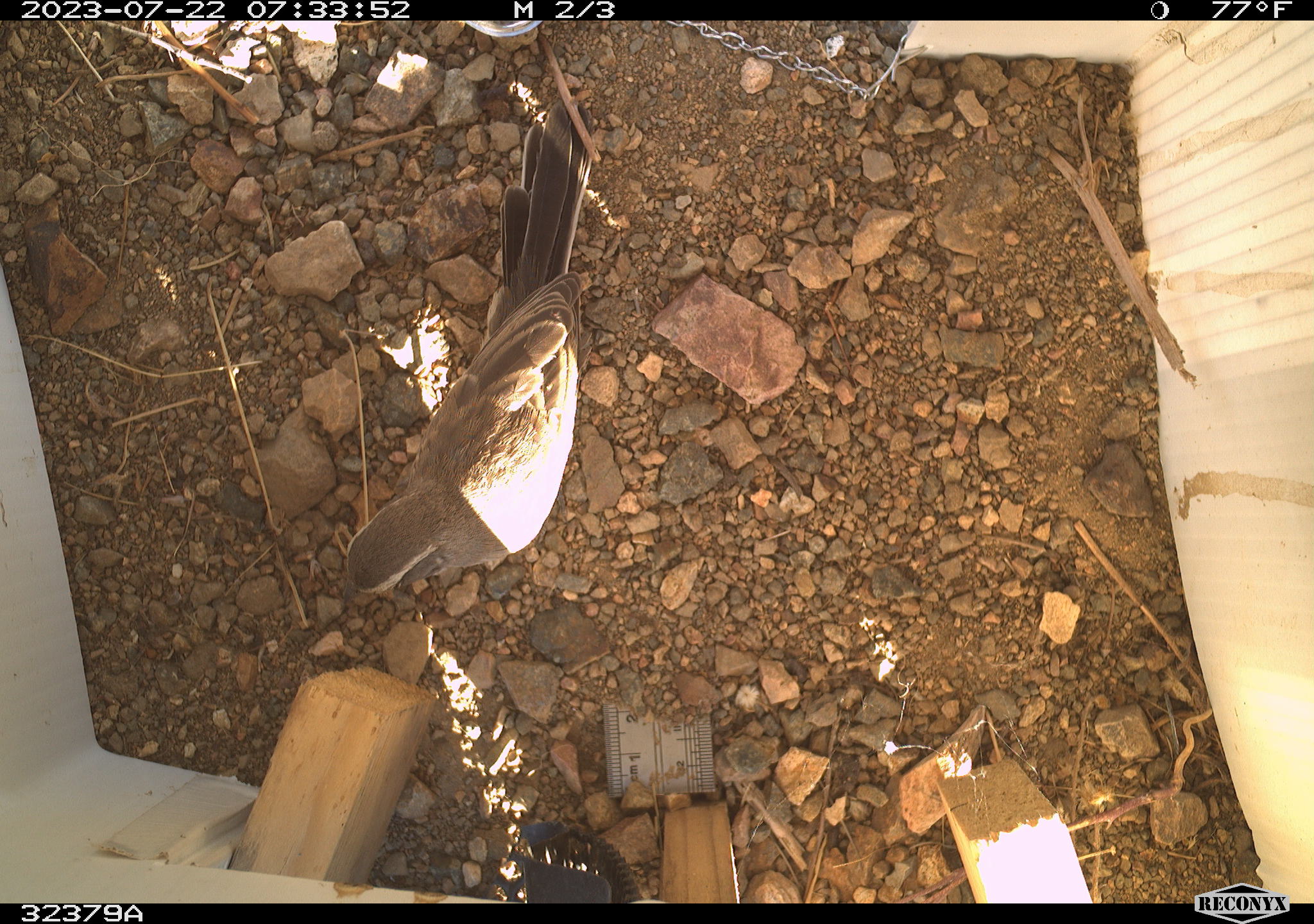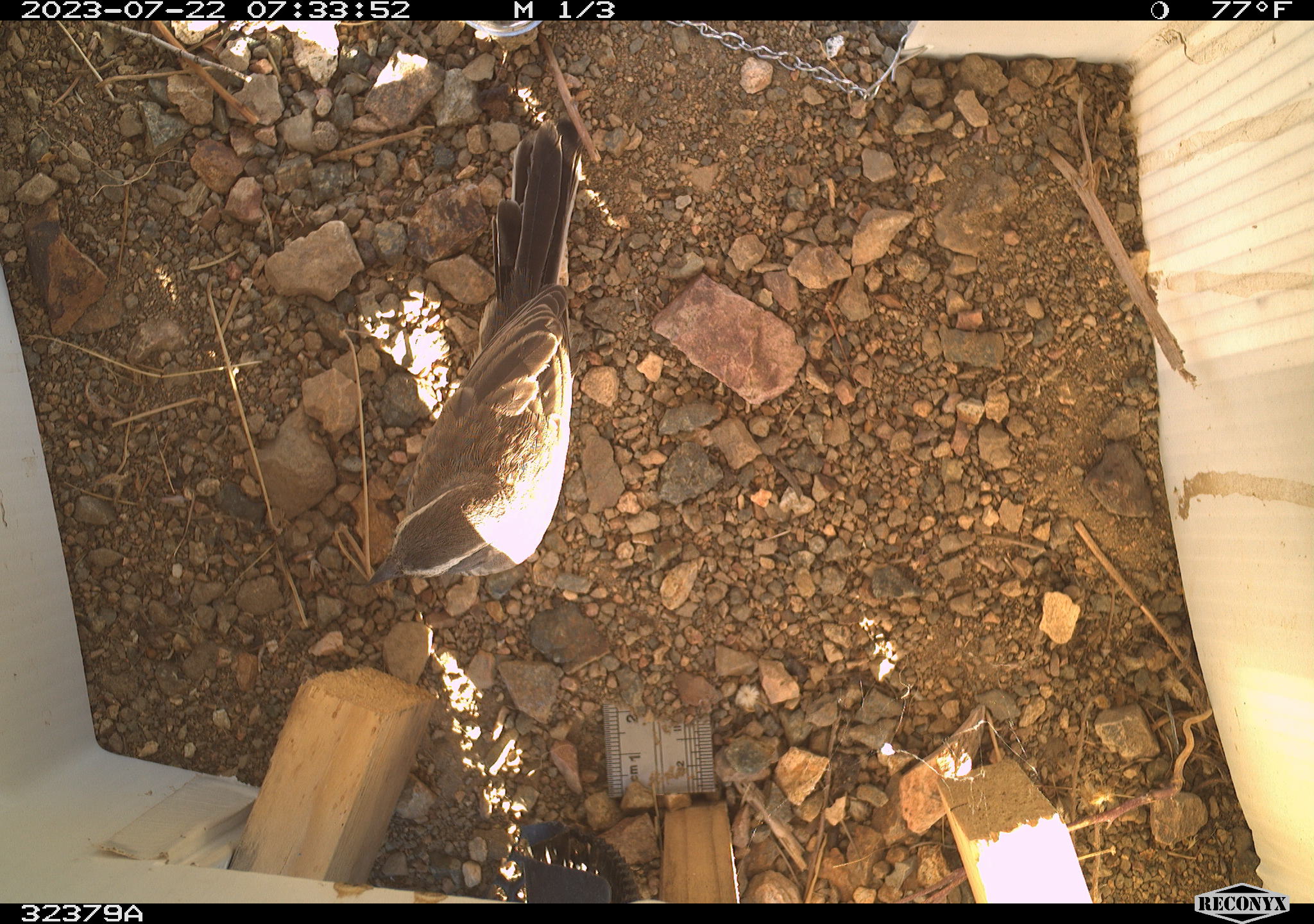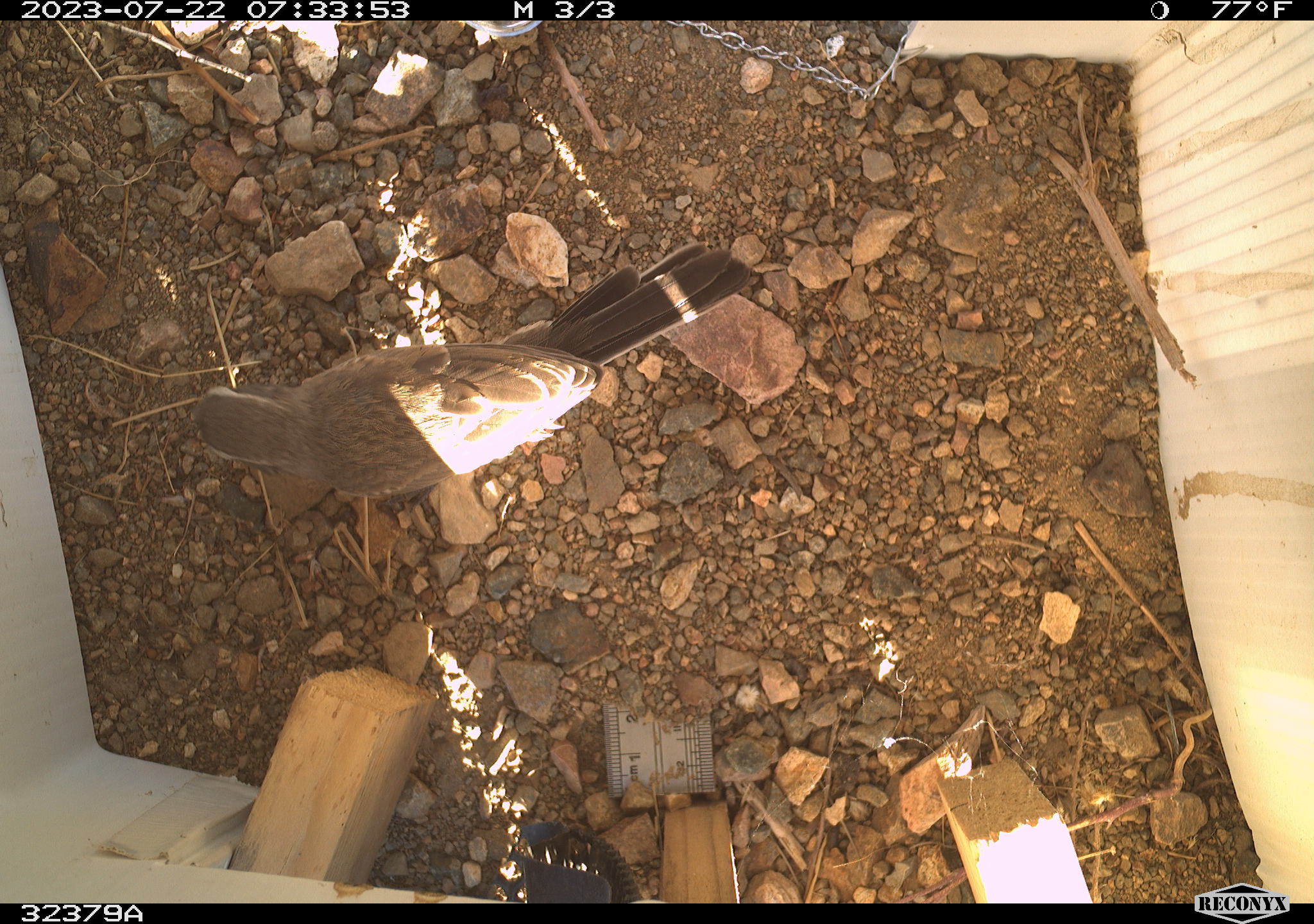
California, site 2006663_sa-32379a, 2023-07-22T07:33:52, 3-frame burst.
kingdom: Animalia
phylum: Chordata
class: Aves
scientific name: Aves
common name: bird